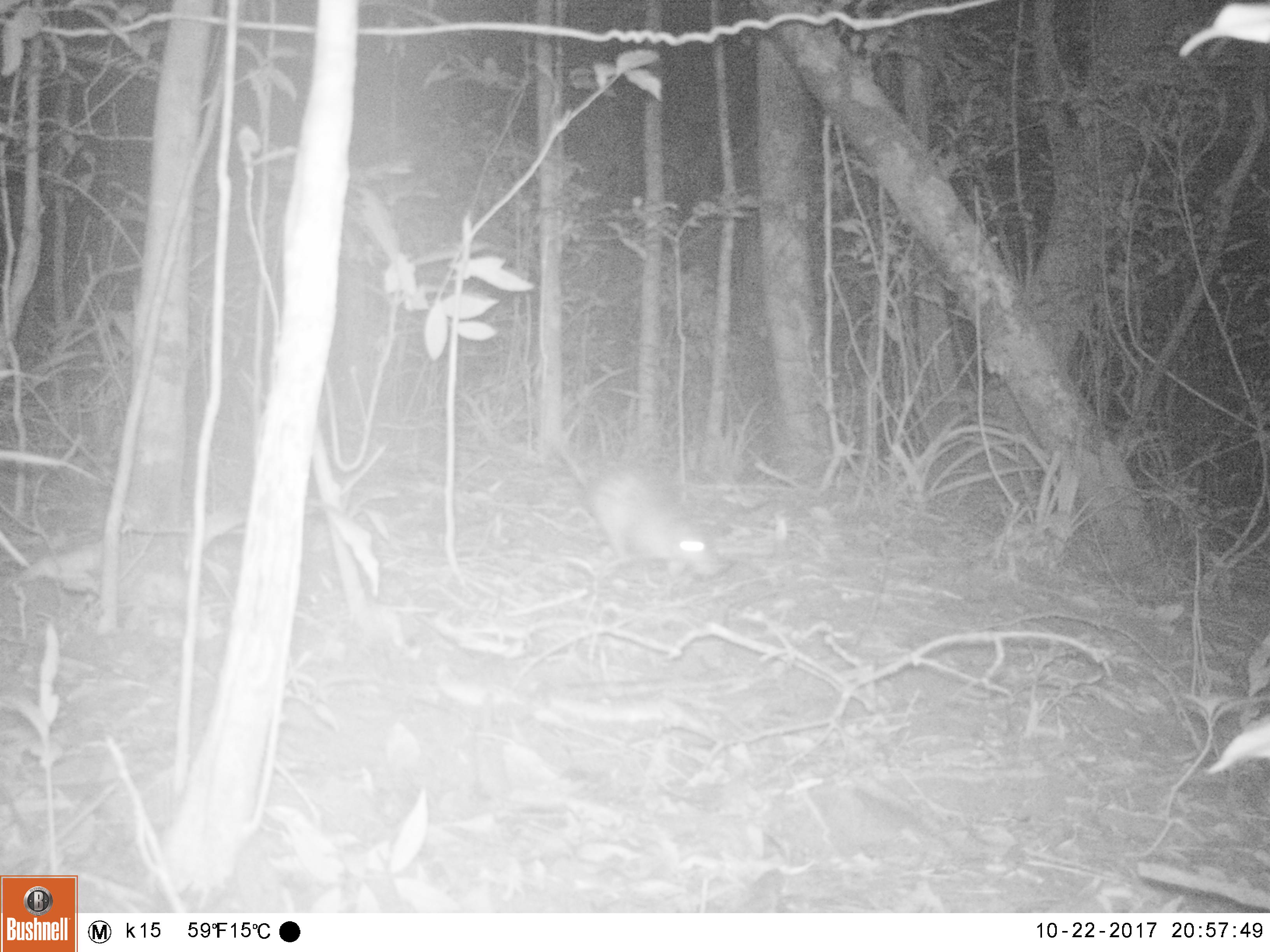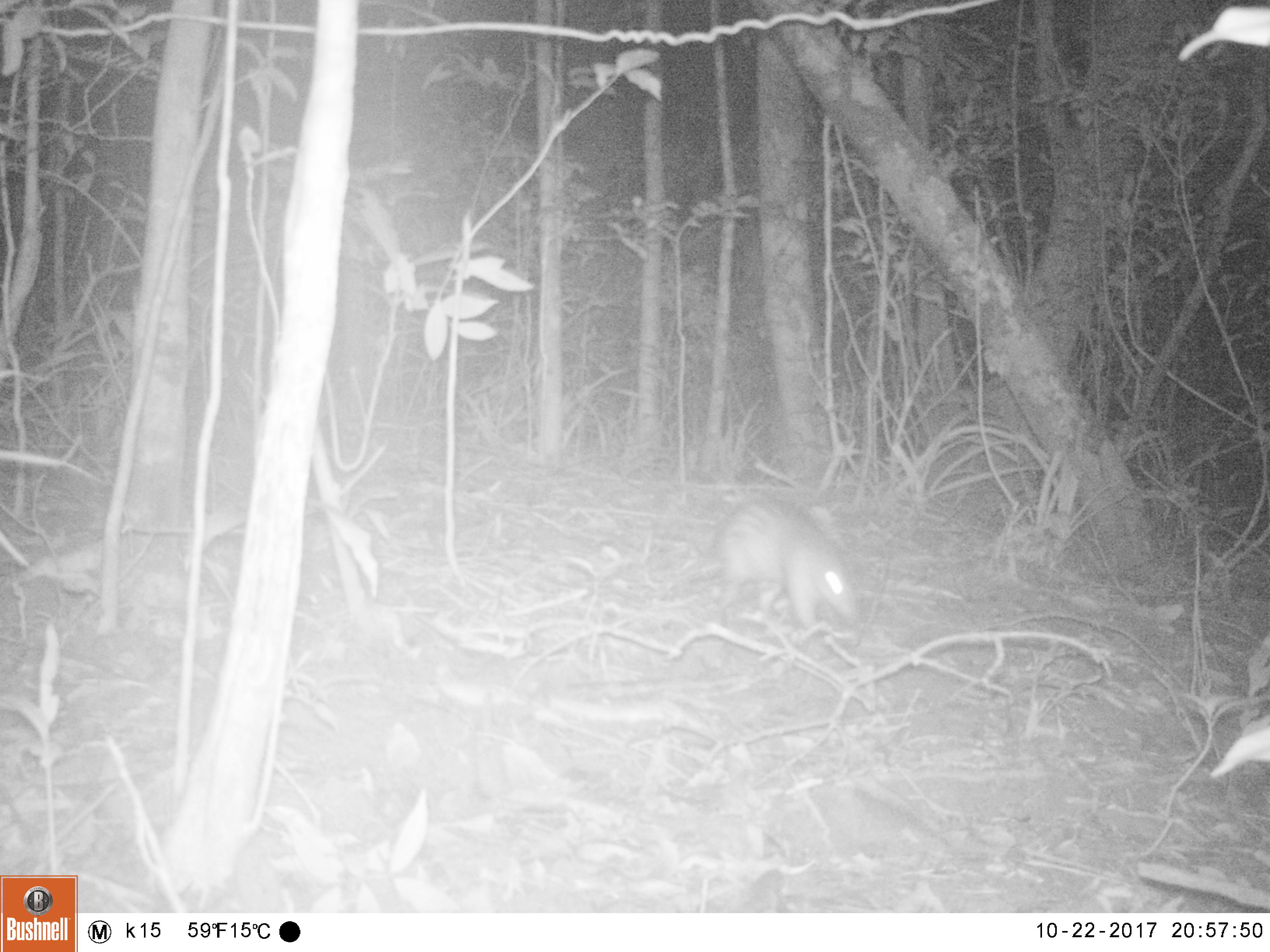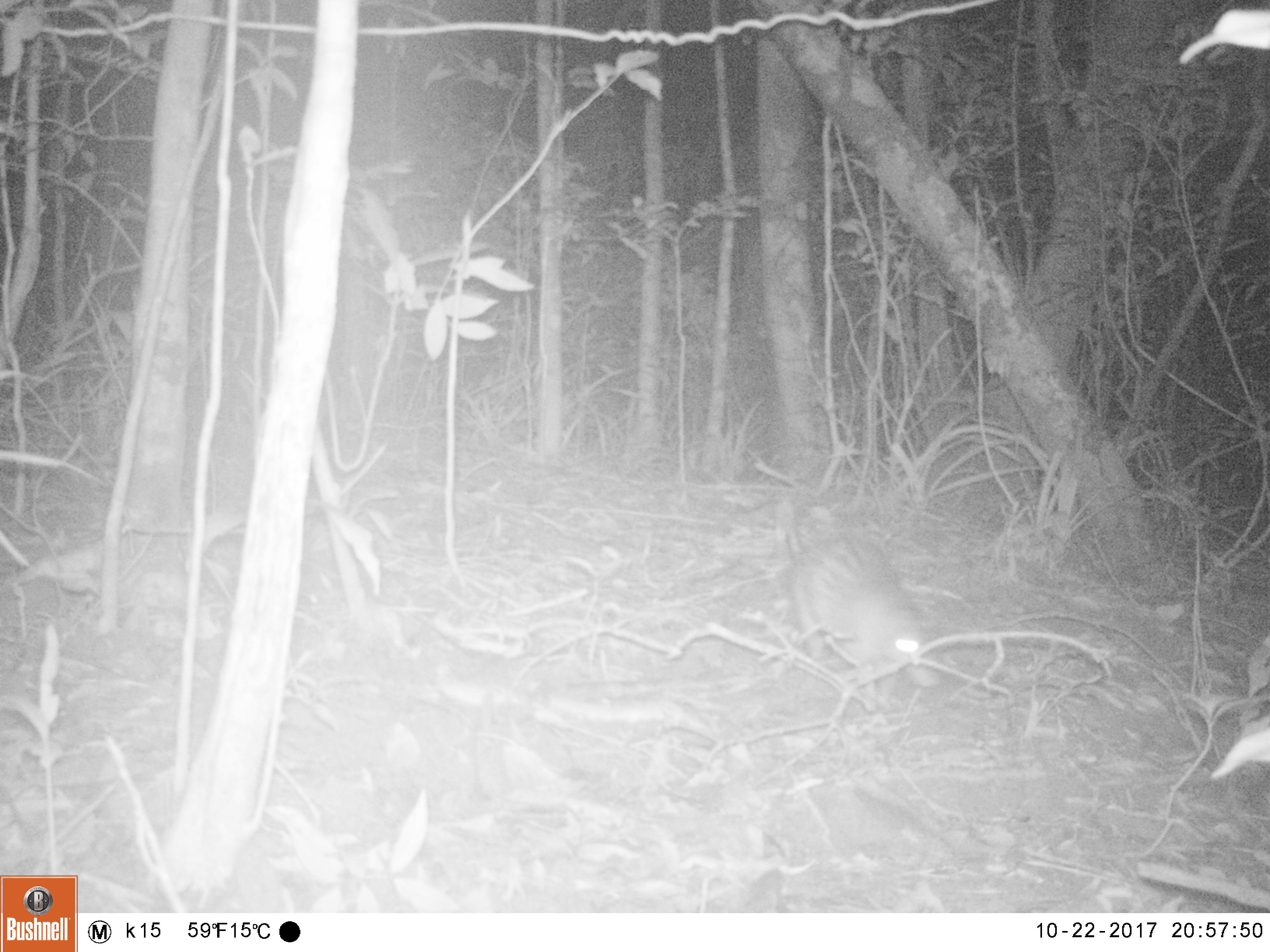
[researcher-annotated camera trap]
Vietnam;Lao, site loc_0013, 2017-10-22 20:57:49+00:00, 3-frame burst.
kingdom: Animalia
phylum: Chordata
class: Mammalia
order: Rodentia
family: Hystricidae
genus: Atherurus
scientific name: Atherurus macrourus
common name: asiatic brush-tailed porcupine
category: asiatic brush tailed porcupine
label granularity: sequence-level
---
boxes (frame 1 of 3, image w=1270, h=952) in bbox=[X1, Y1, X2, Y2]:
asiatic brush tailed porcupine: bbox=[559, 446, 734, 582]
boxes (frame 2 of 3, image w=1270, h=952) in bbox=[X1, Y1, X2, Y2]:
asiatic brush tailed porcupine: bbox=[688, 494, 859, 629]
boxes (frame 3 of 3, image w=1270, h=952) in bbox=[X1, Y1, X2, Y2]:
asiatic brush tailed porcupine: bbox=[782, 526, 930, 677]